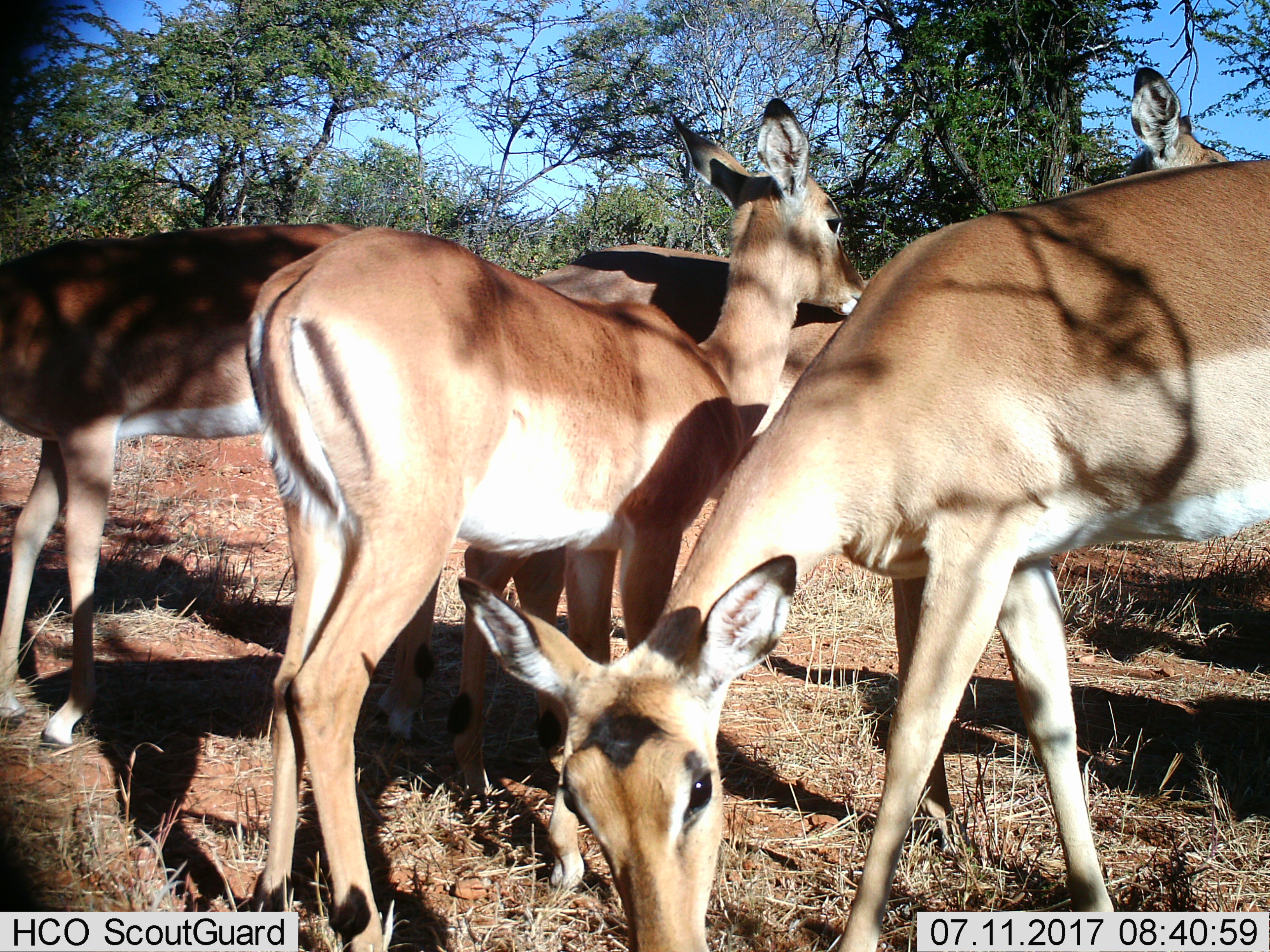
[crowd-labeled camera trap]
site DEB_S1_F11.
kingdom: Animalia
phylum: Chordata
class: Mammalia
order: Artiodactyla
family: Bovidae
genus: Aepyceros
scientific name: Aepyceros melampus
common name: impala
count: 5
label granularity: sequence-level